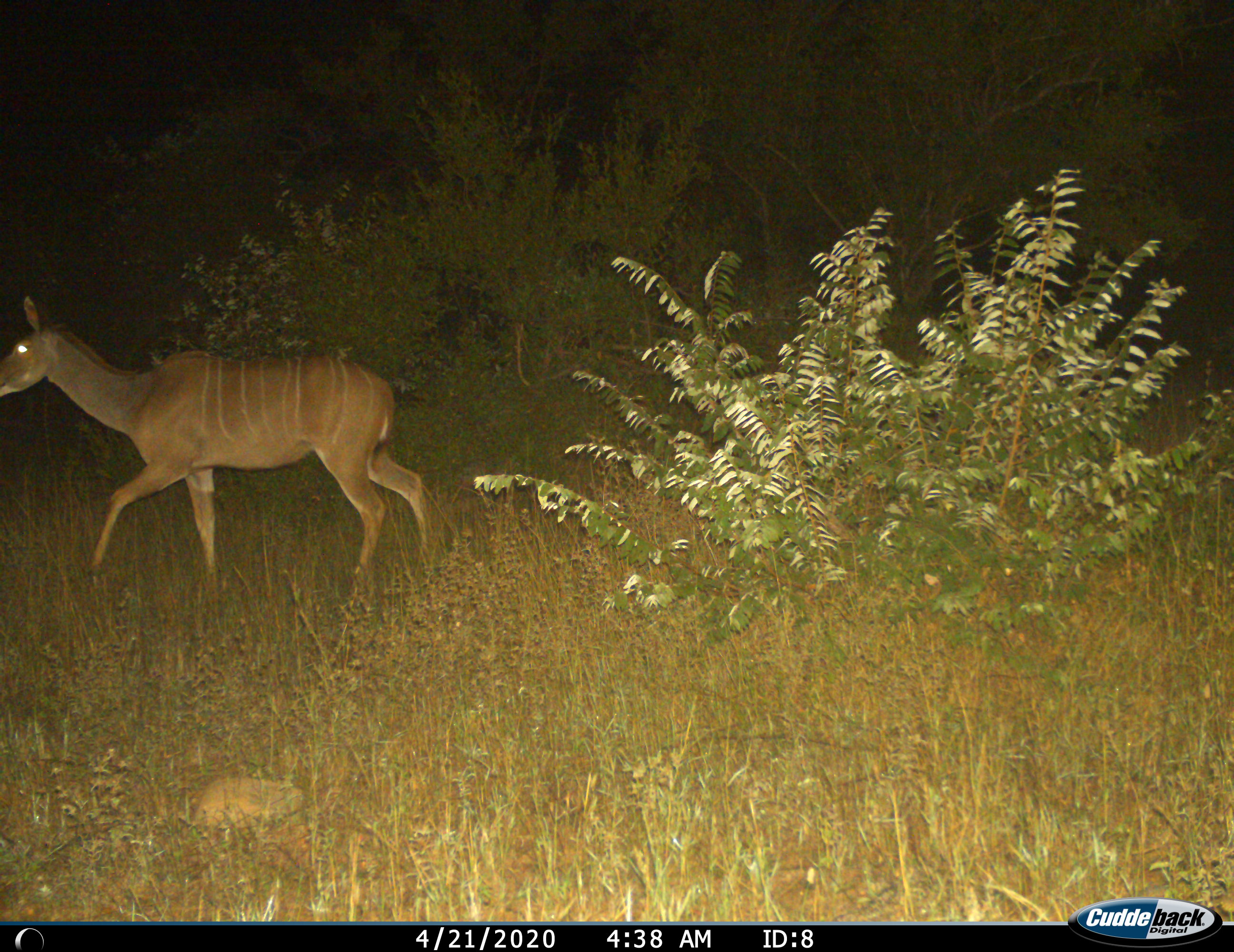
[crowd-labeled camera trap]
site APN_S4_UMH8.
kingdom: Animalia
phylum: Chordata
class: Mammalia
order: Artiodactyla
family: Bovidae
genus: Tragelaphus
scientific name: Tragelaphus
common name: kudu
Kudu (Tragelaphus), count 1. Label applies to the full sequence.